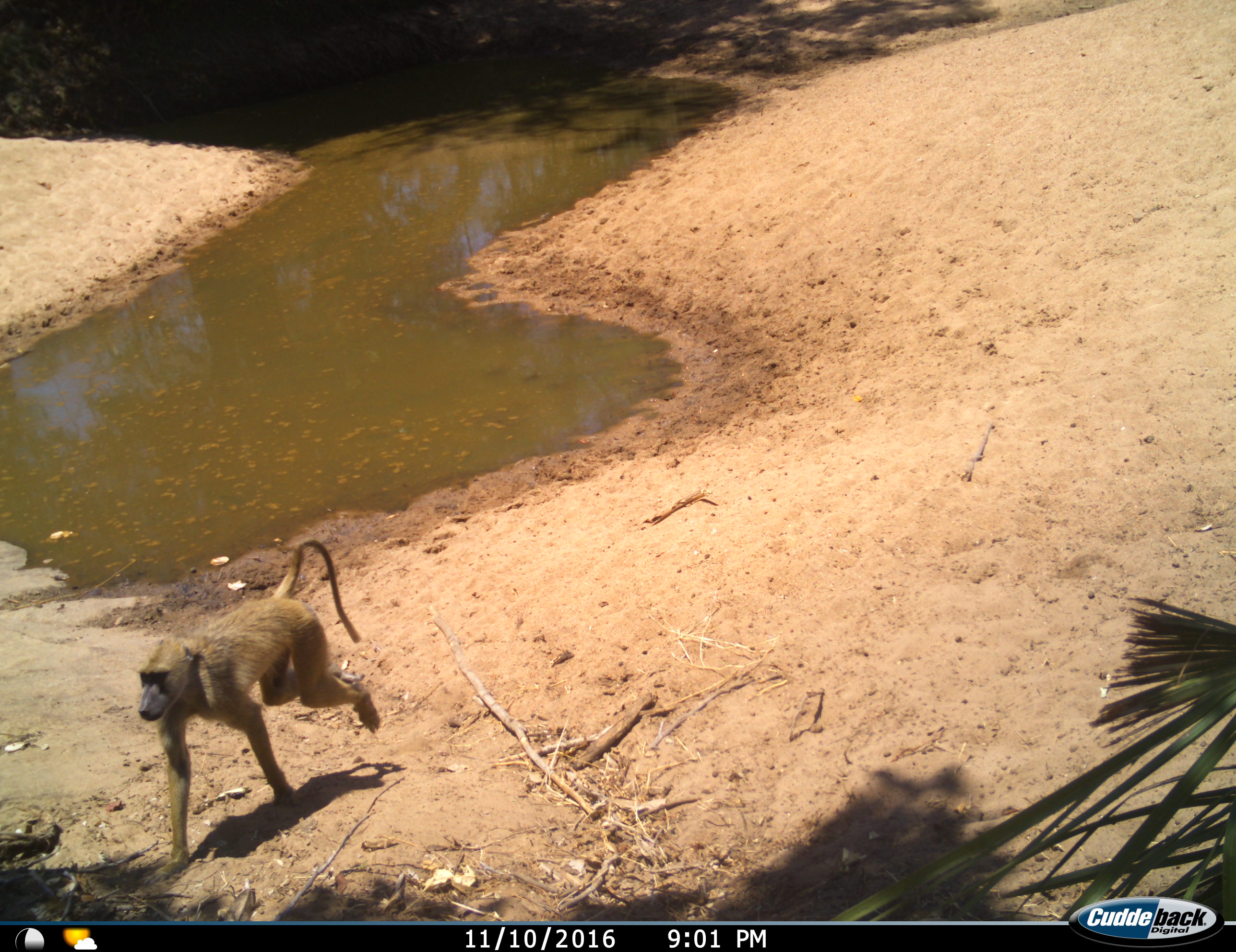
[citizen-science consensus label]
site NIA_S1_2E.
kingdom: Animalia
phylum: Chordata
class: Mammalia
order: Primates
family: Cercopithecidae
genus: Papio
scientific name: Papio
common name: baboon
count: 1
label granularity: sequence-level